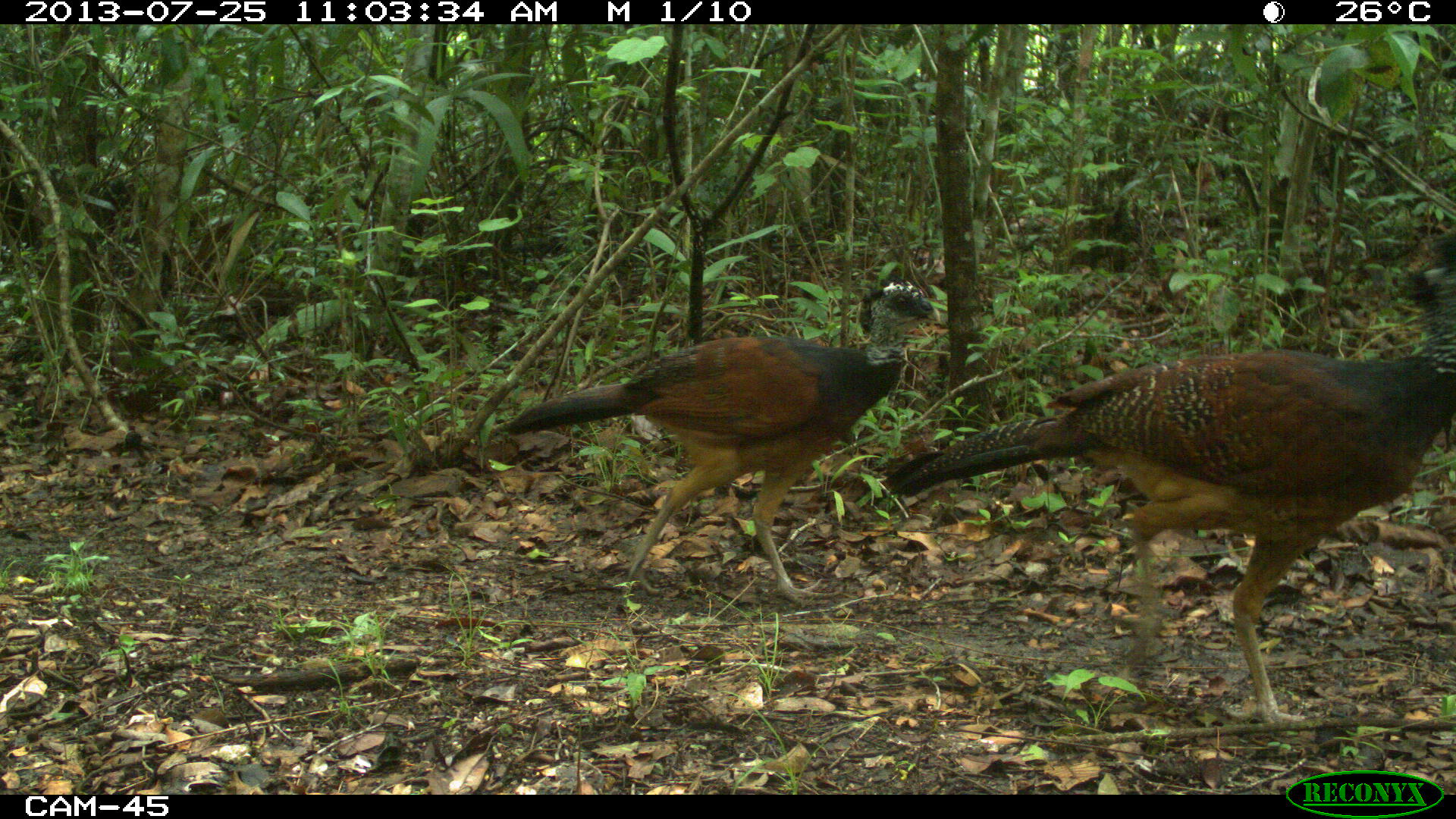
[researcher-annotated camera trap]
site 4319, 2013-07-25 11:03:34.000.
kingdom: Animalia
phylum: Chordata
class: Aves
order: Galliformes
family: Cracidae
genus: Crax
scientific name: Crax rubra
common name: great curassow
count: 4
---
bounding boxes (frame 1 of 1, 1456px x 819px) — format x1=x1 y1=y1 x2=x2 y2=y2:
crax rubra: x1=879 y1=231 x2=1455 y2=728; x1=493 y1=280 x2=941 y2=610